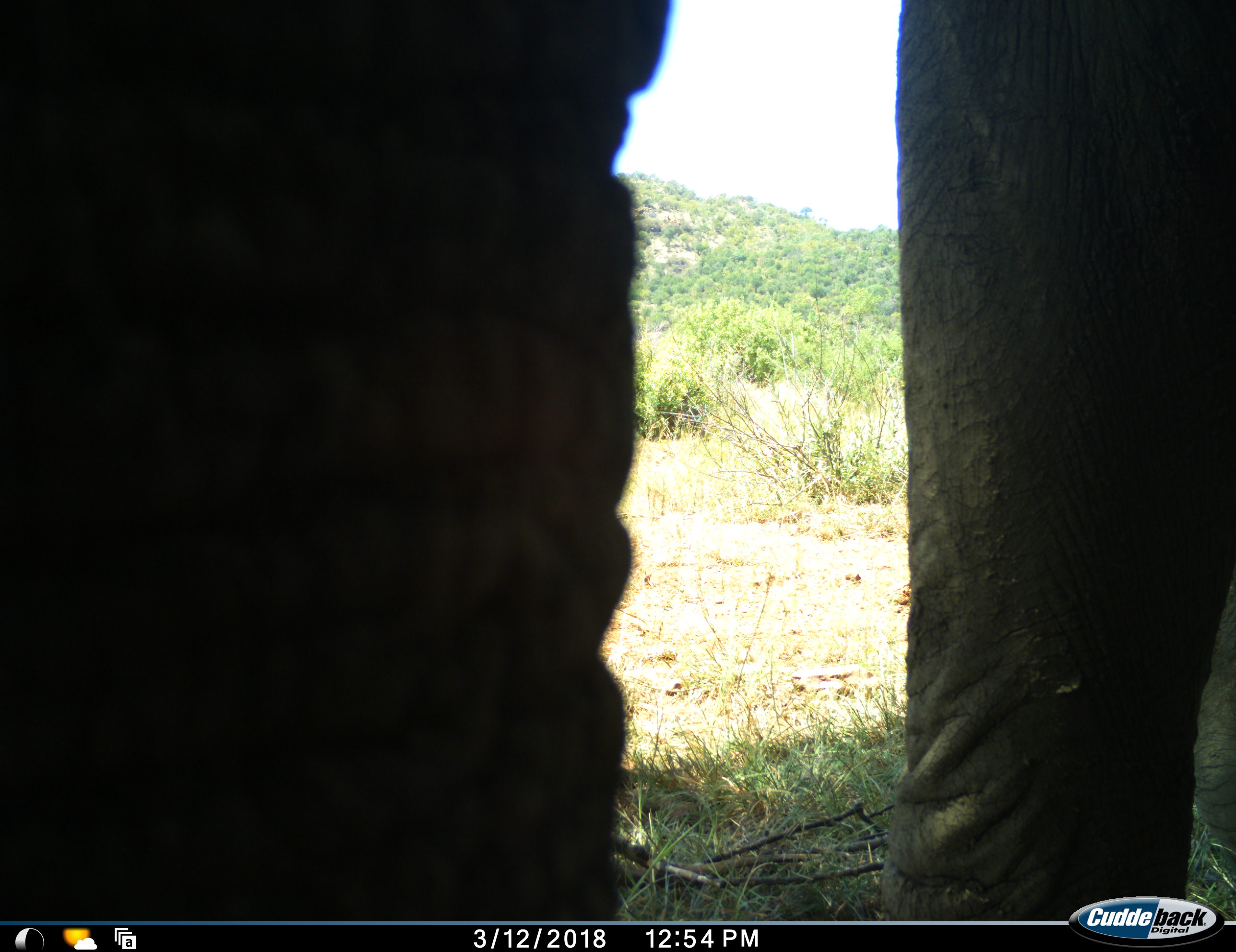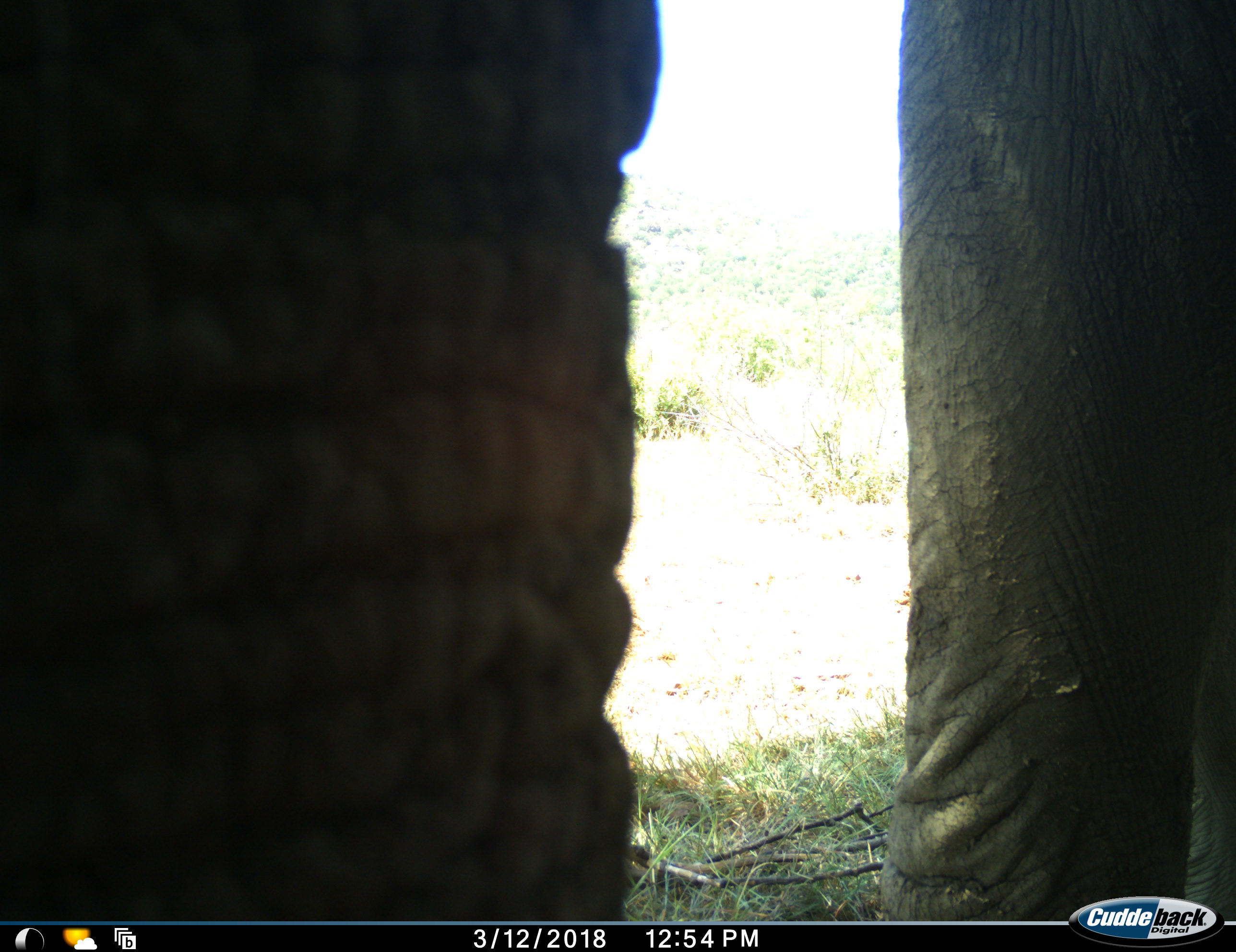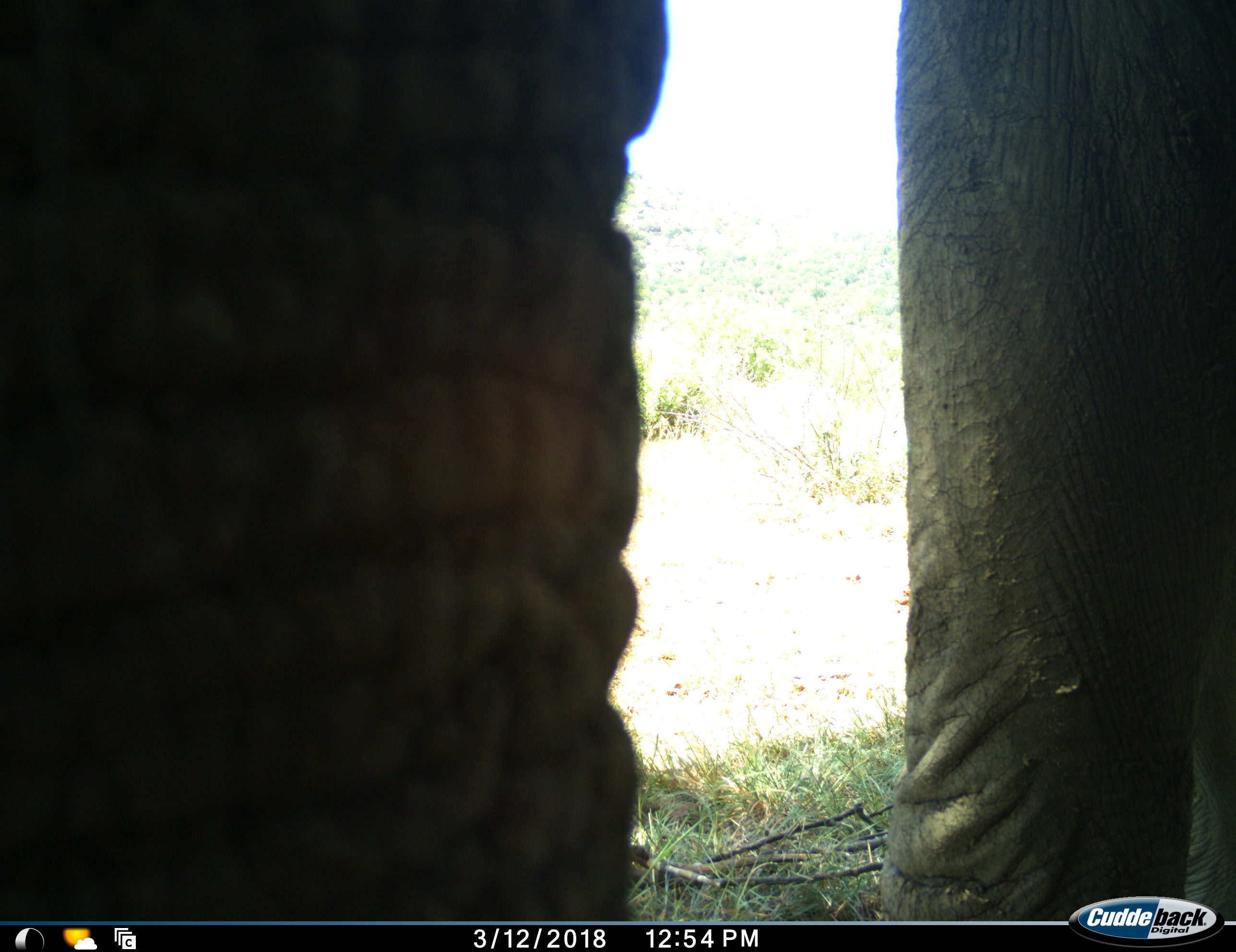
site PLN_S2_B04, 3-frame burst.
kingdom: Animalia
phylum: Chordata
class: Mammalia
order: Proboscidea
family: Elephantidae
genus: Loxodonta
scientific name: Loxodonta africana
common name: african bush elephant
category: elephant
Elephant (african bush elephant) (Loxodonta africana), count 1. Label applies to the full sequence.